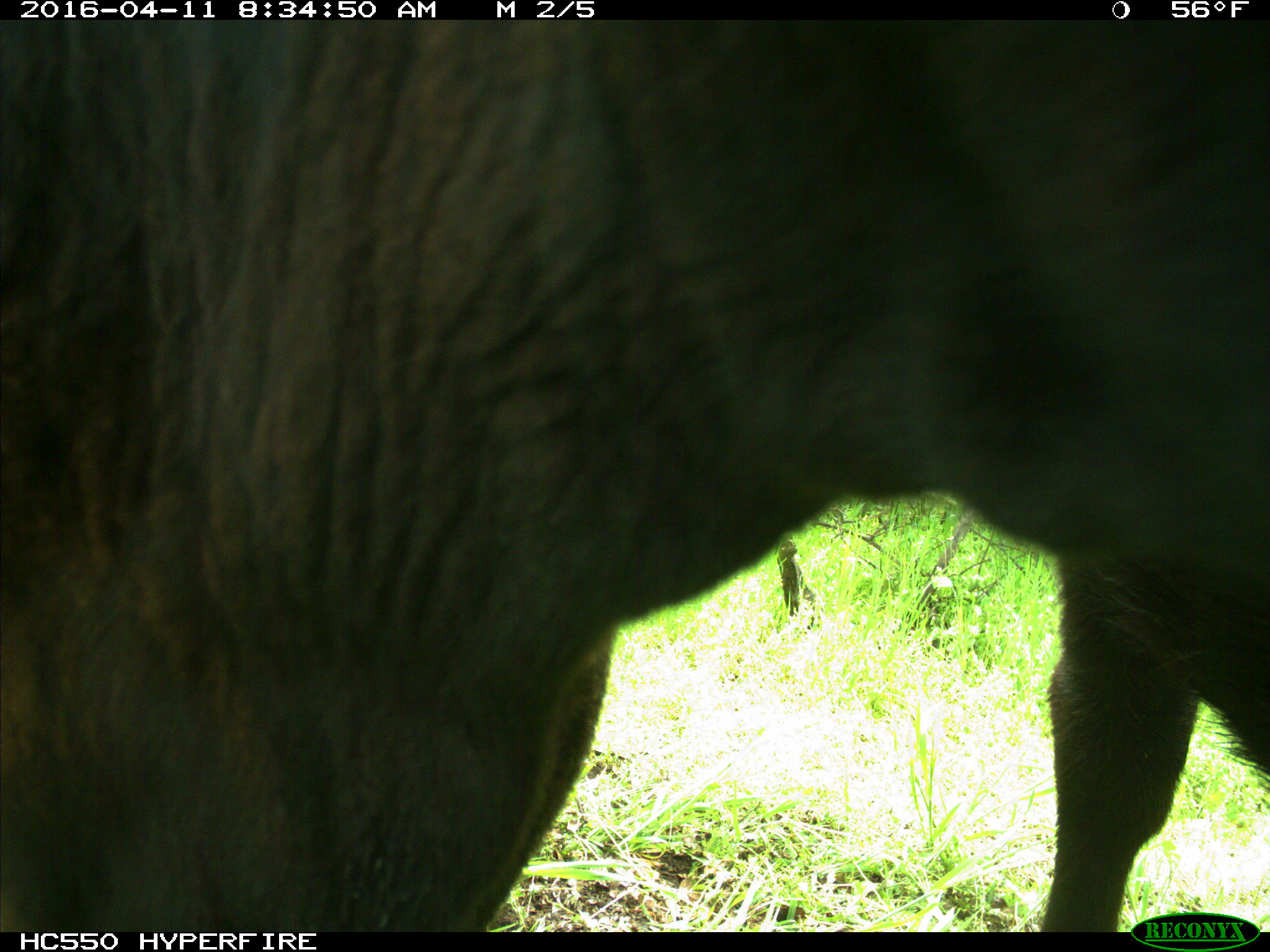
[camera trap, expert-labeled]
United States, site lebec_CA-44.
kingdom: Animalia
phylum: Chordata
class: Mammalia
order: Artiodactyla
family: Bovidae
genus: Bos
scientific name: Bos taurus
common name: domestic cow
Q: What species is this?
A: Bos taurus (domestic cow).